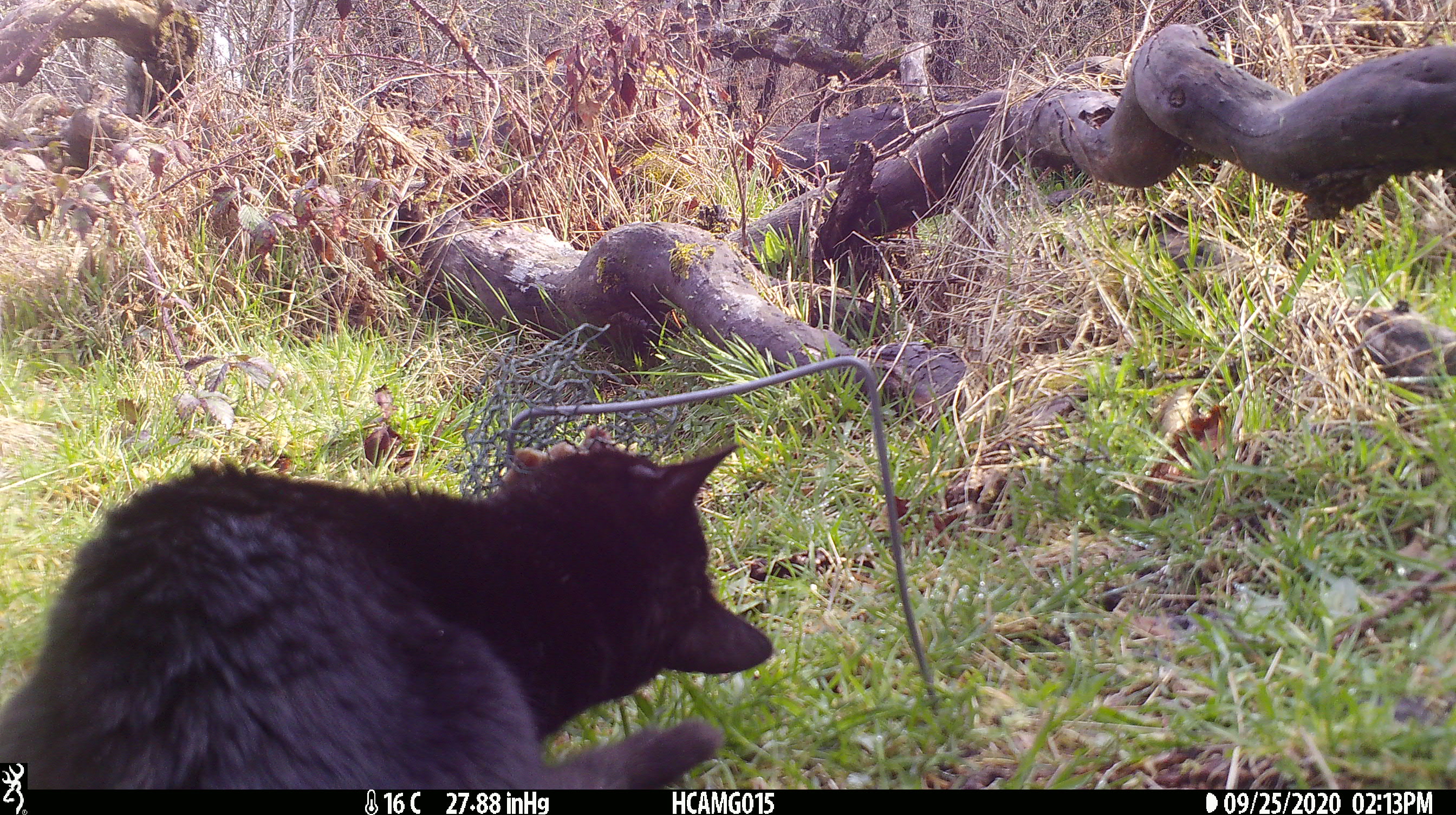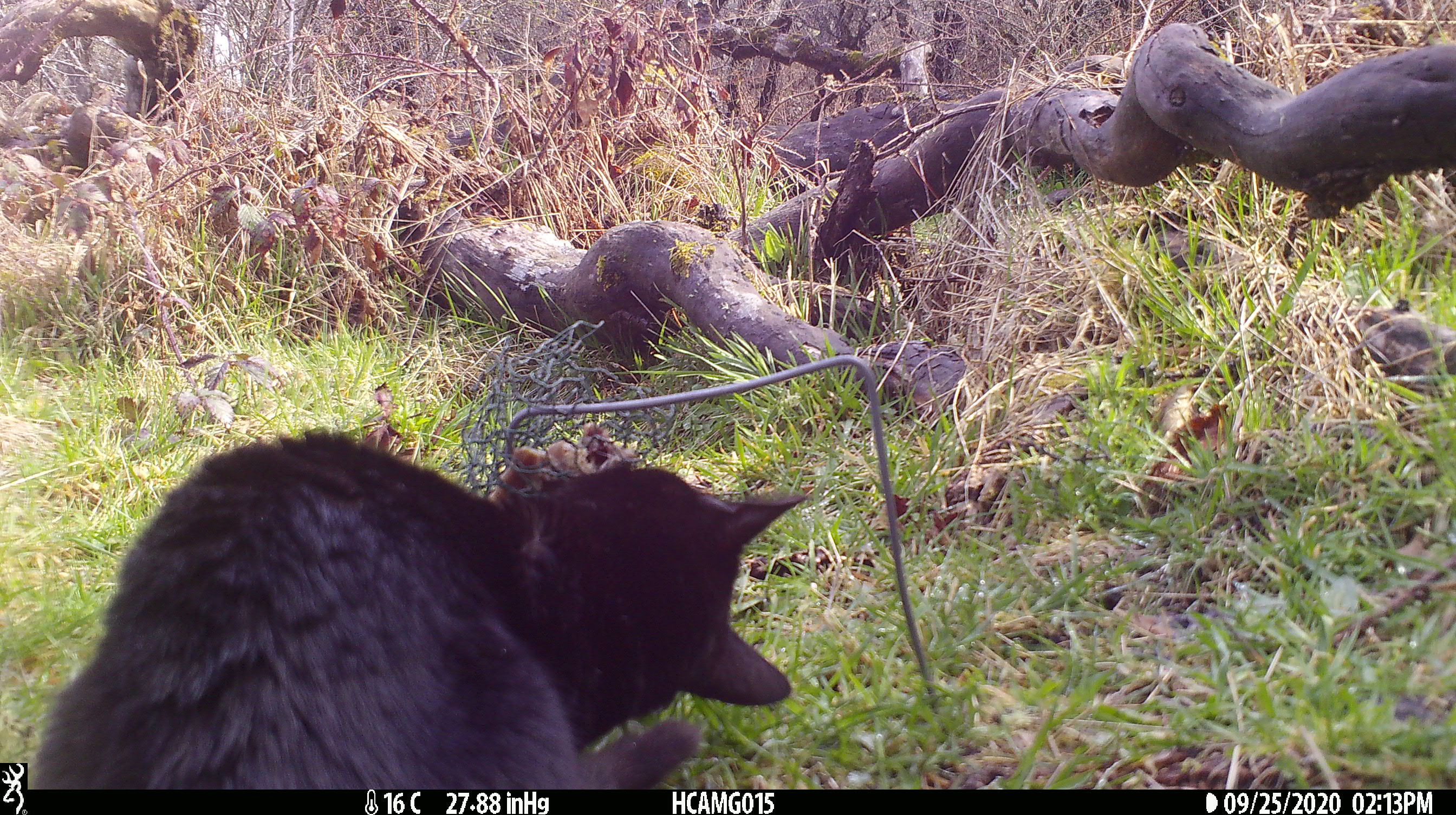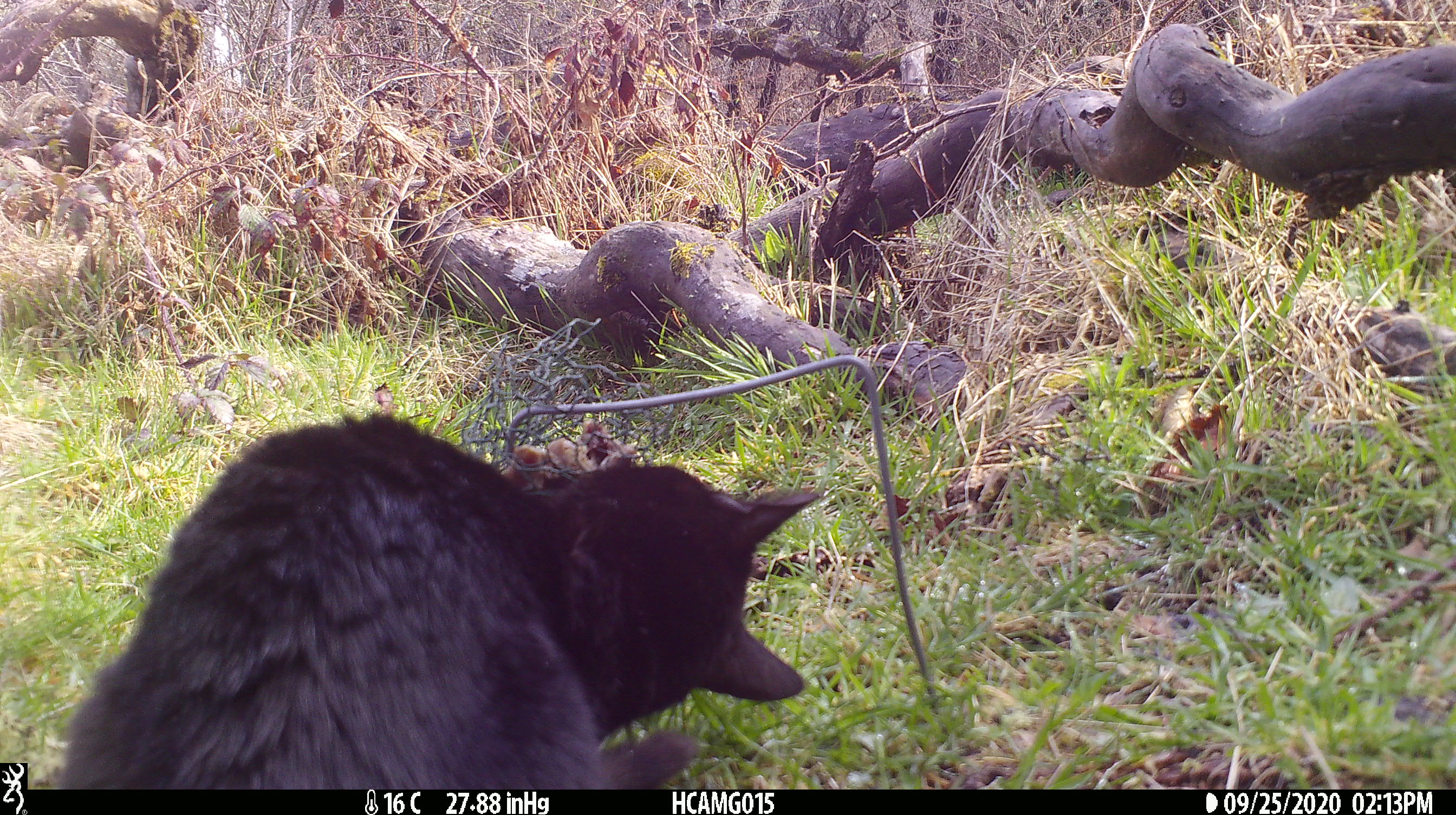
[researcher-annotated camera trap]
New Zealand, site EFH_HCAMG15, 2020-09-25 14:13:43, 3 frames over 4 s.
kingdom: Animalia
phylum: Chordata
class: Mammalia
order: Carnivora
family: Felidae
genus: Felis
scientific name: Felis catus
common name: domestic cat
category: cat